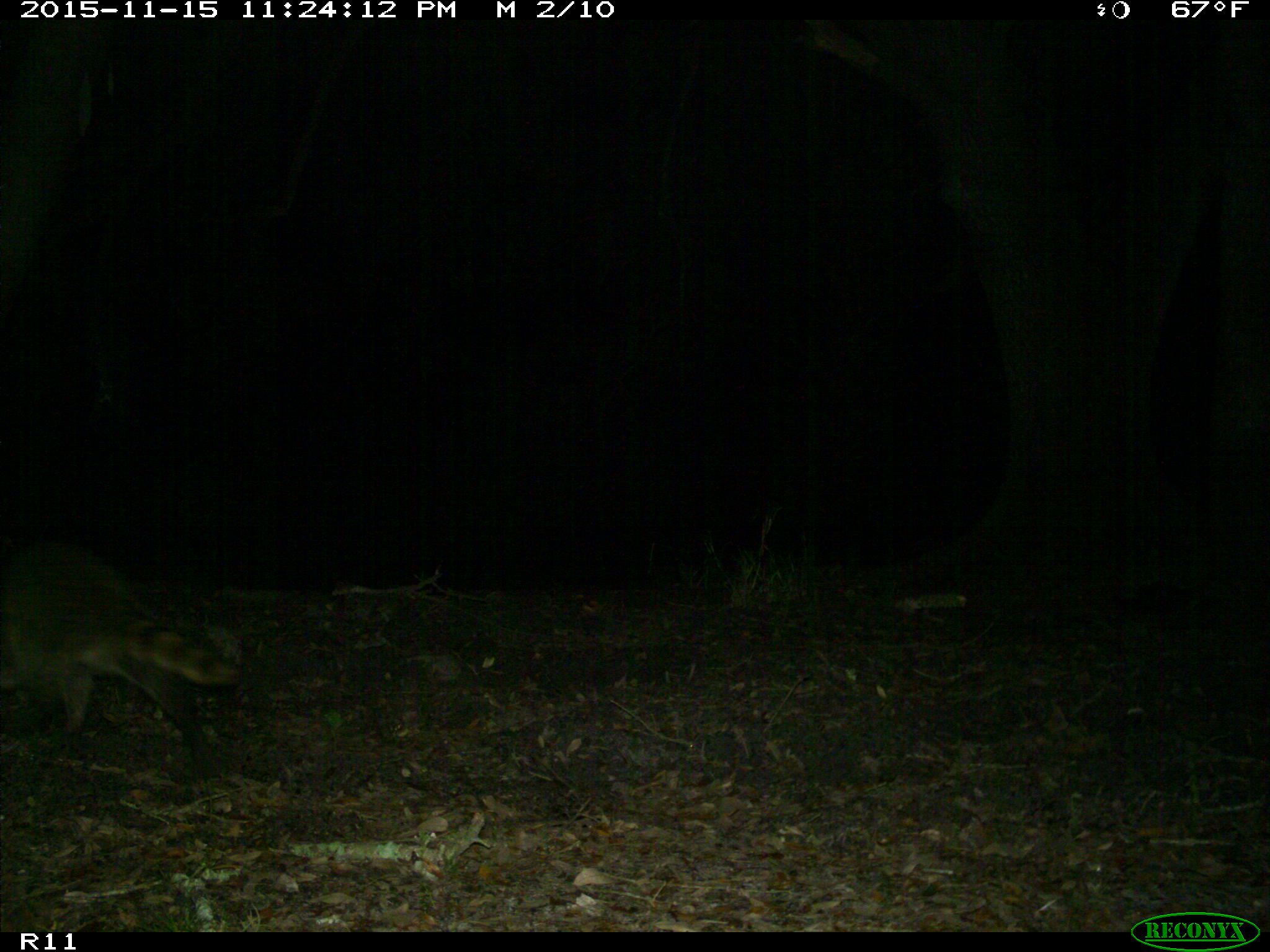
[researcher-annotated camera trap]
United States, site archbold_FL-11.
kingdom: Animalia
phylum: Chordata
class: Mammalia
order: Carnivora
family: Procyonidae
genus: Procyon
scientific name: Procyon lotor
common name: common raccoon